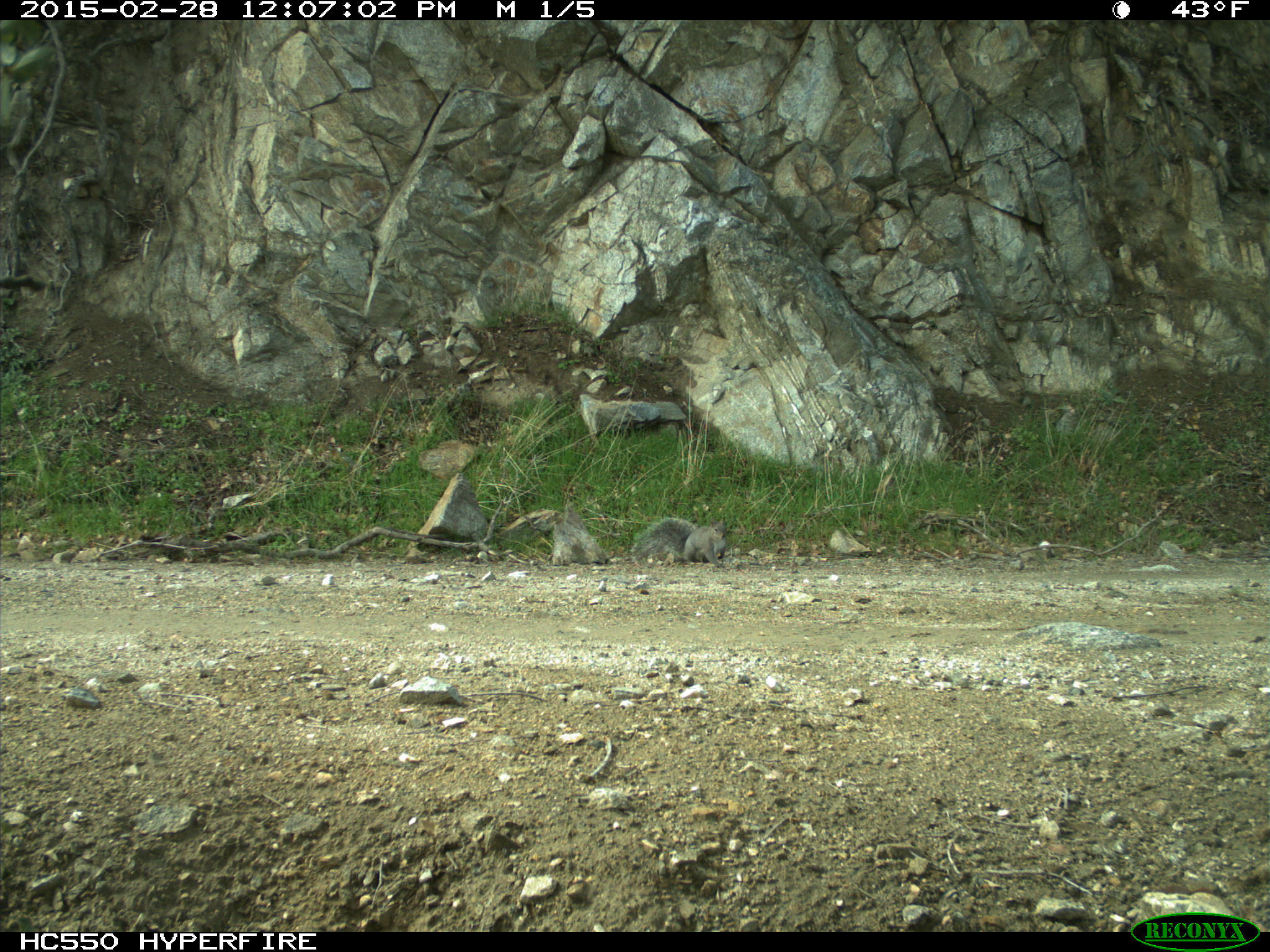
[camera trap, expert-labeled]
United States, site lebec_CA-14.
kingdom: Animalia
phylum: Chordata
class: Mammalia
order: Rodentia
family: Sciuridae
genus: Sciurus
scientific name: Sciurus carolinensis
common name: eastern gray squirrel